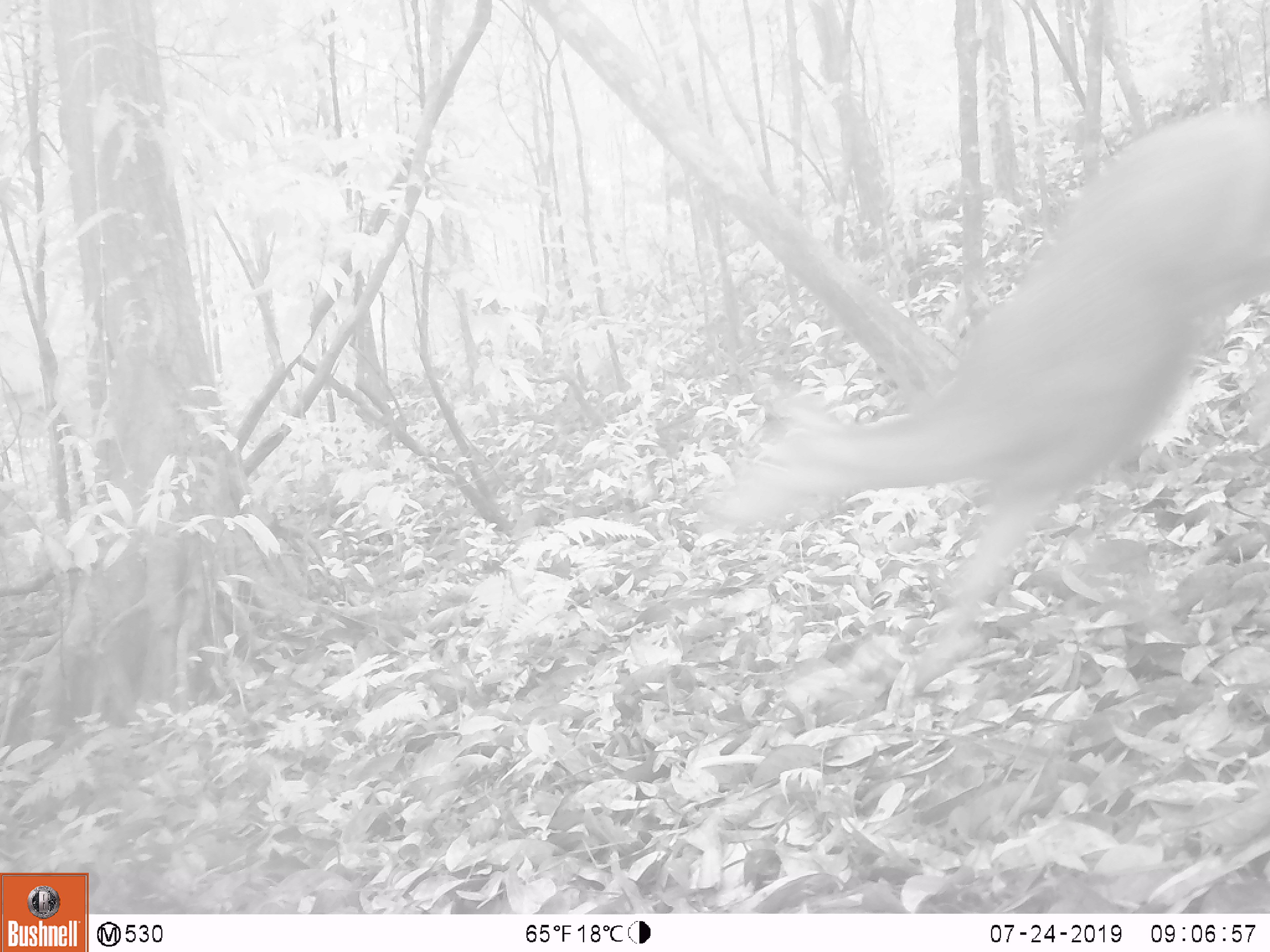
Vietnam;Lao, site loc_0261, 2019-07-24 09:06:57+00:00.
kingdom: Animalia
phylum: Chordata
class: Mammalia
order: Artiodactyla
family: Cervidae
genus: Rusa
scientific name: Rusa unicolor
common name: sambar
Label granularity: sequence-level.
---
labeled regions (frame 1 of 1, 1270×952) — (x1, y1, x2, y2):
sambar: (704, 105, 1270, 682)